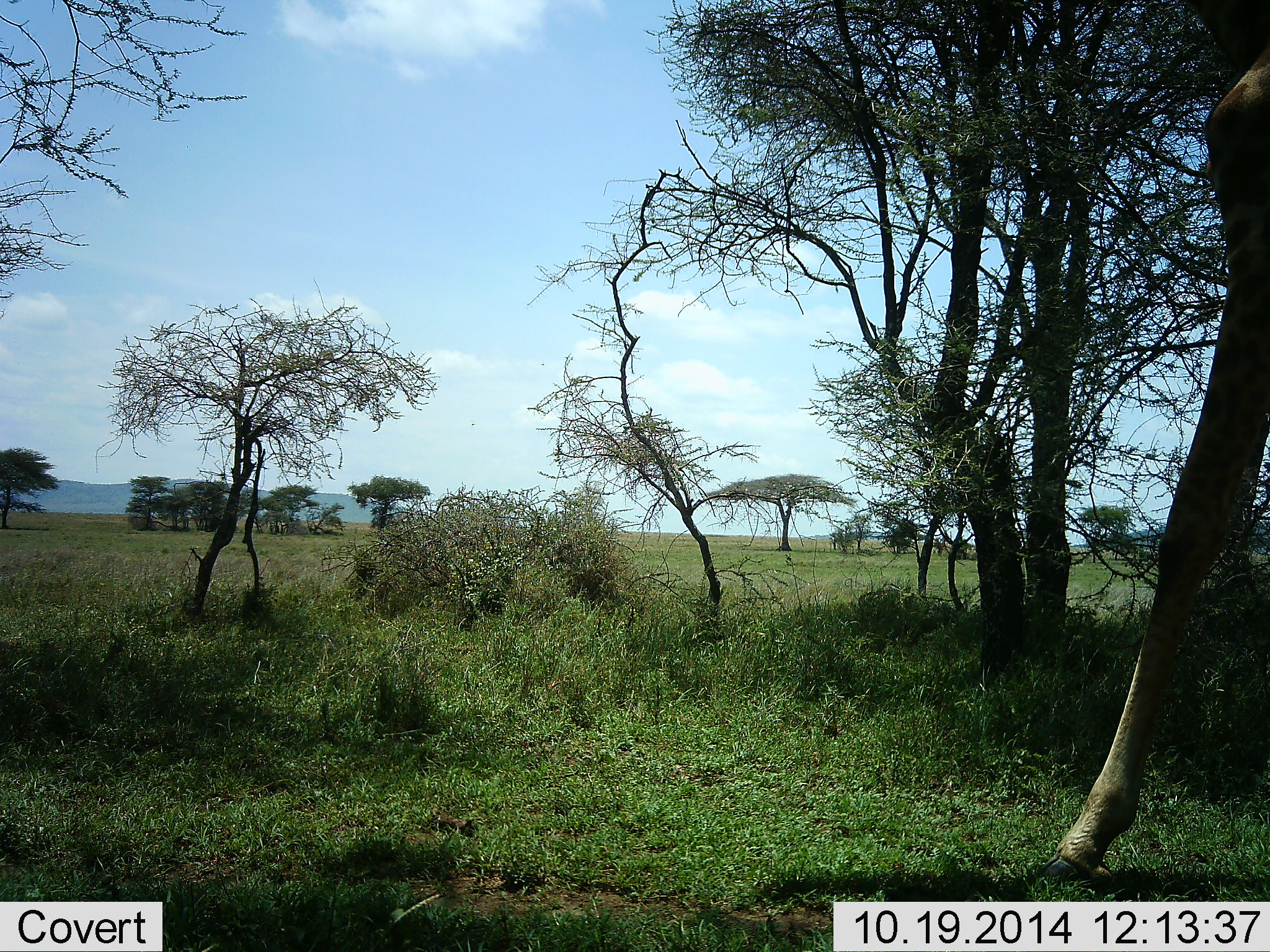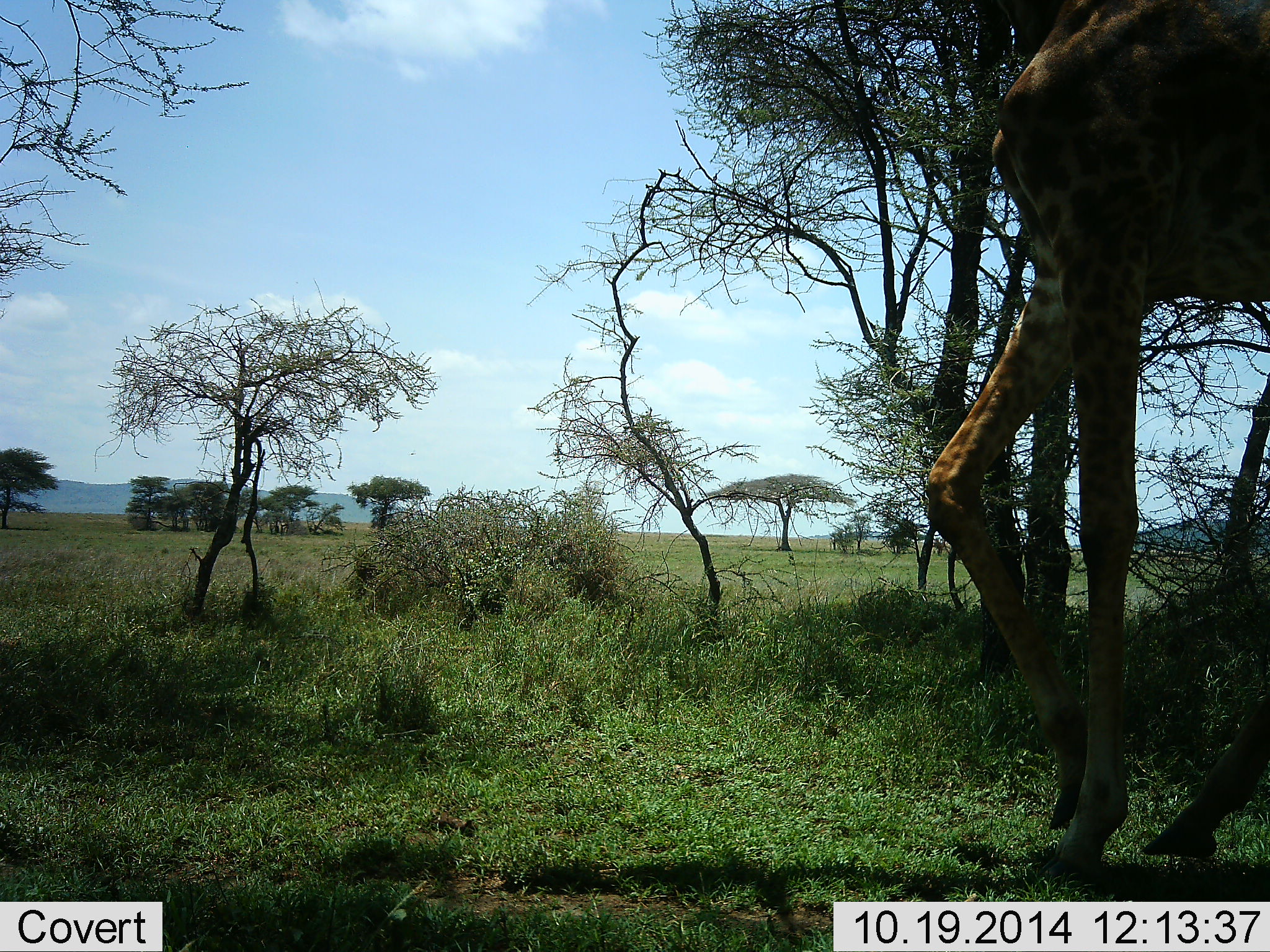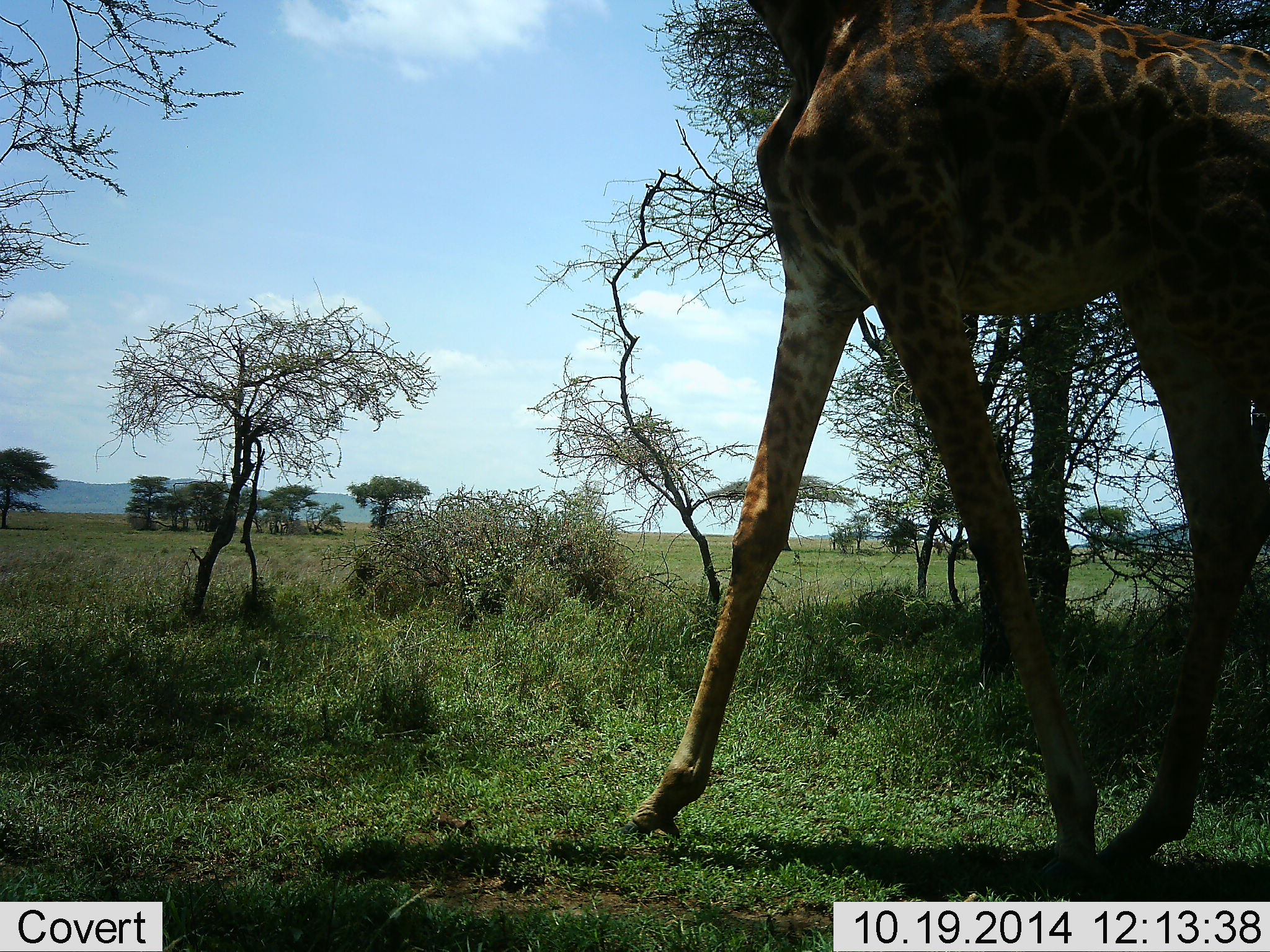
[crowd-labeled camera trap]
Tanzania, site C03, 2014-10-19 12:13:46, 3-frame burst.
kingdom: Animalia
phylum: Chordata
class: Mammalia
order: Artiodactyla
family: Giraffidae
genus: Giraffa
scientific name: Giraffa camelopardalis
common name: giraffe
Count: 1.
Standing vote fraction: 0%.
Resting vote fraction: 0%.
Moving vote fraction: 100%.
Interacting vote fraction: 0%.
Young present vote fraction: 0%.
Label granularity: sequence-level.